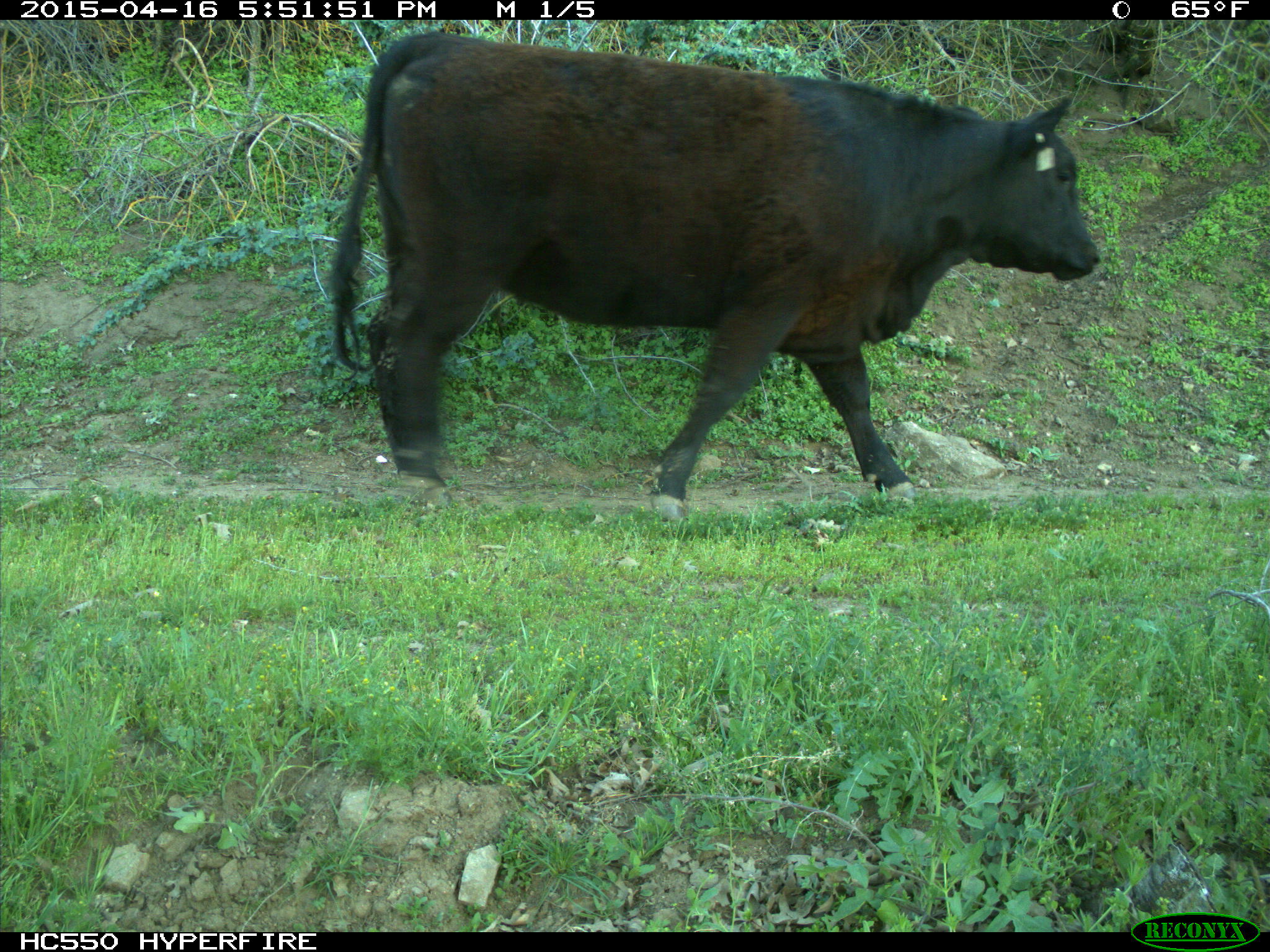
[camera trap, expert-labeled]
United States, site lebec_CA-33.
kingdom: Animalia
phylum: Chordata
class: Mammalia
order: Artiodactyla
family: Bovidae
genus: Bos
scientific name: Bos taurus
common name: domestic cow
Bos taurus (domestic cow).